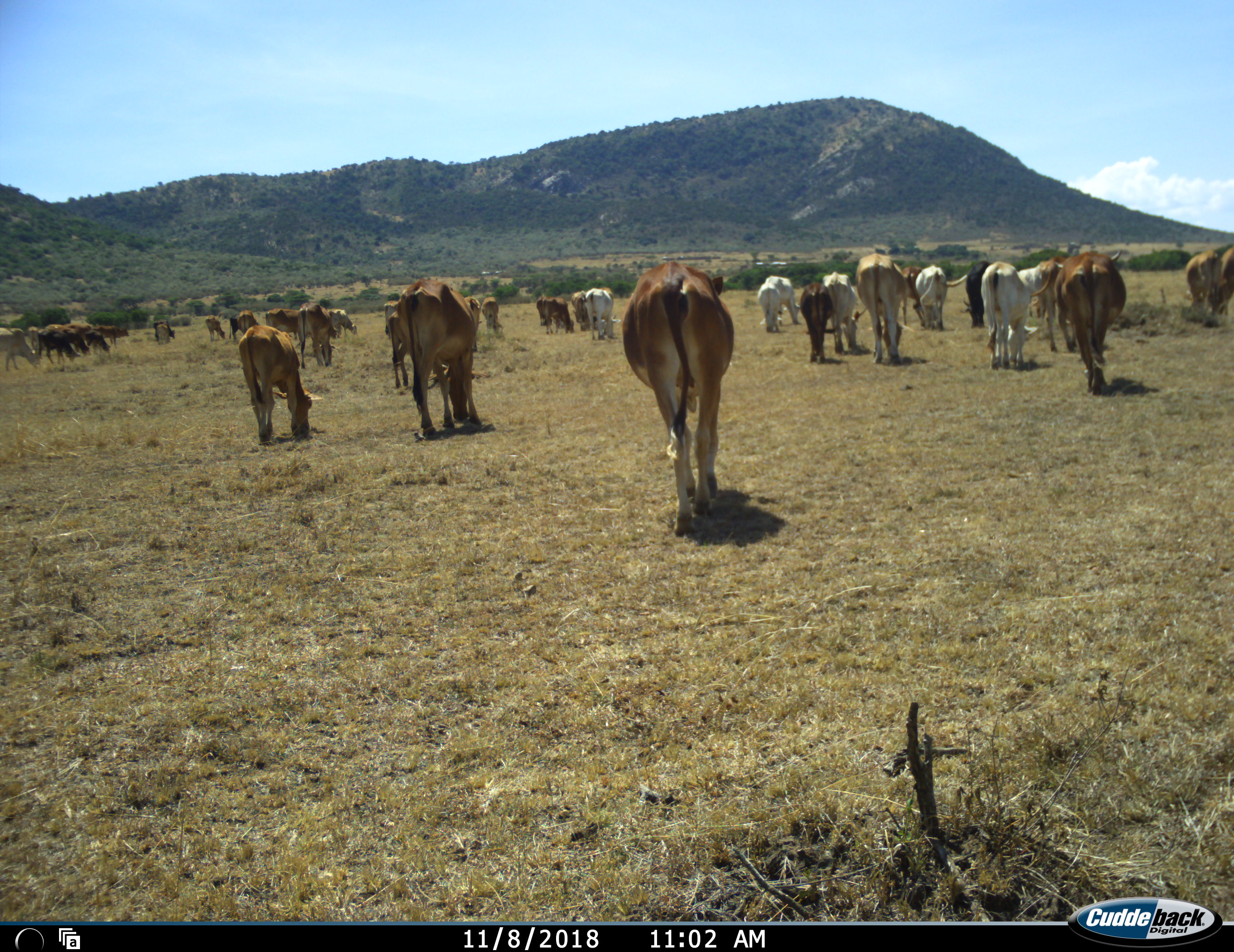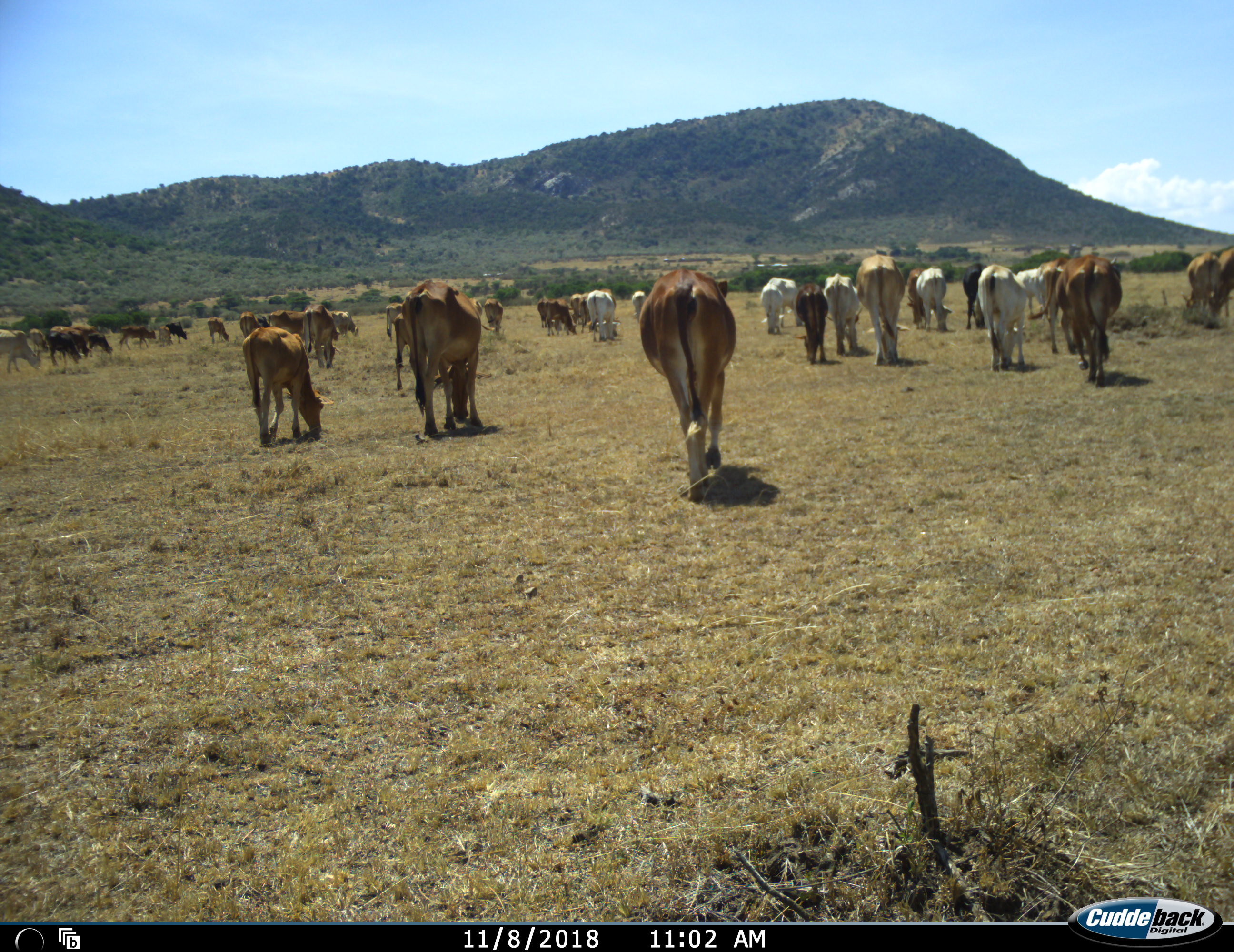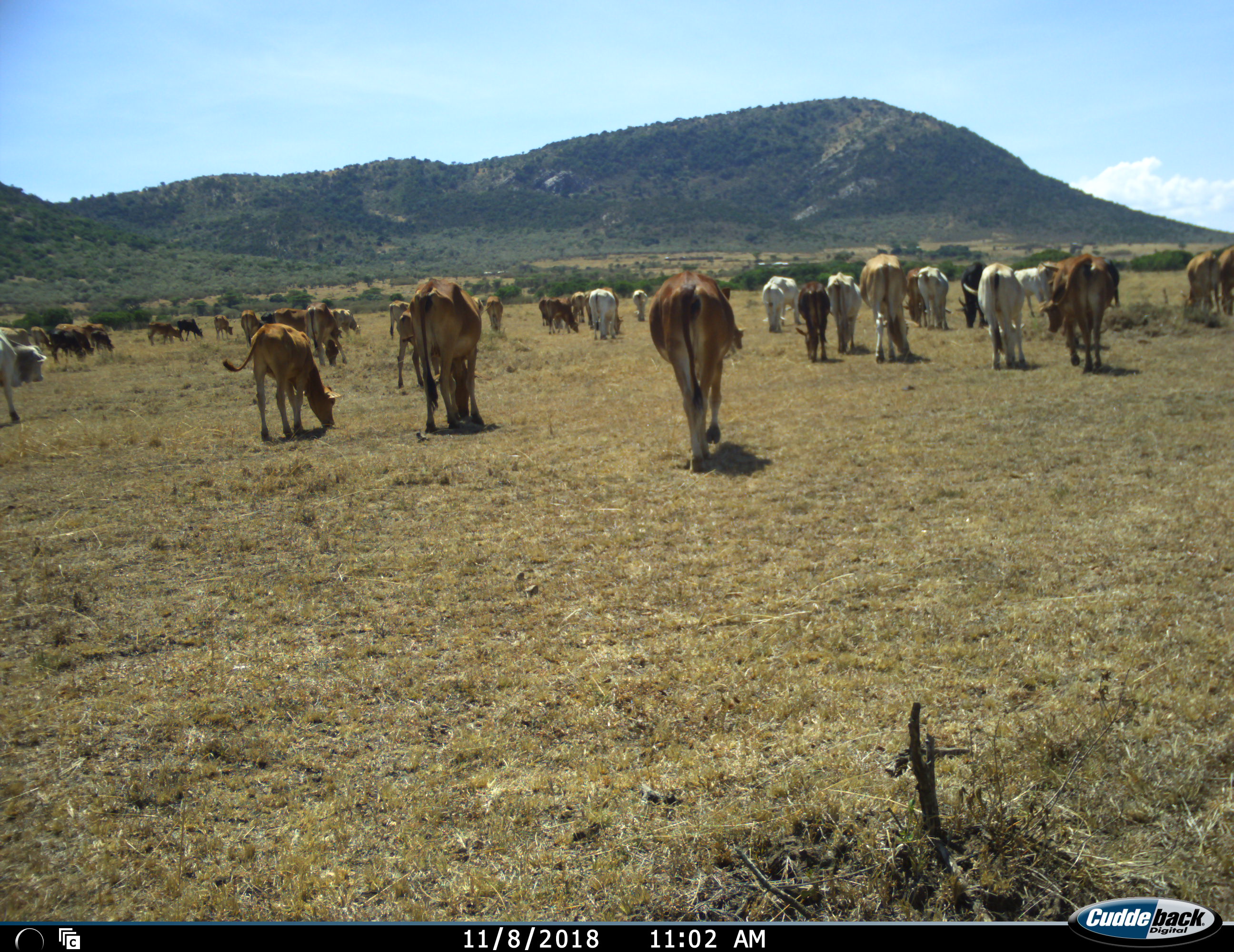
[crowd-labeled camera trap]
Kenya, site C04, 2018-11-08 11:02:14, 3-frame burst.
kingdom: Animalia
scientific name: Animalia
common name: animal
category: domesticanimal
Domesticanimal (animal) (Animalia), count 11-50. Behavior (volunteer vote fractions): standing 22%, resting 0%, moving 89%, interacting 0%. Young present (vote fraction): 11%. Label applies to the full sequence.